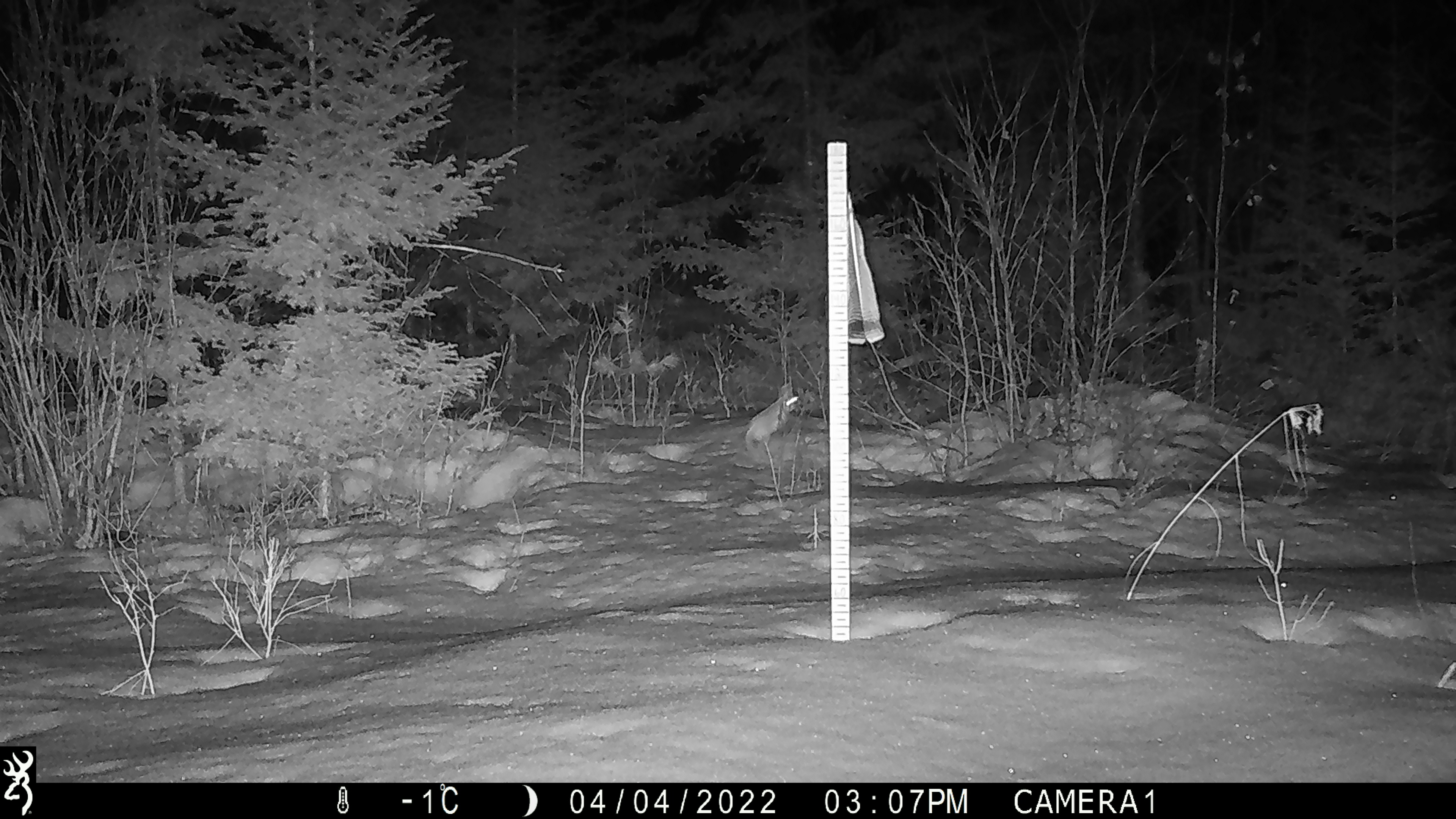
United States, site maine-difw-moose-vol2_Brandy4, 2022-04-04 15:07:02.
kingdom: Animalia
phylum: Chordata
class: Mammalia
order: Lagomorpha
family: Leporidae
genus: Lepus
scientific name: Lepus americanus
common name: snowshoe hare